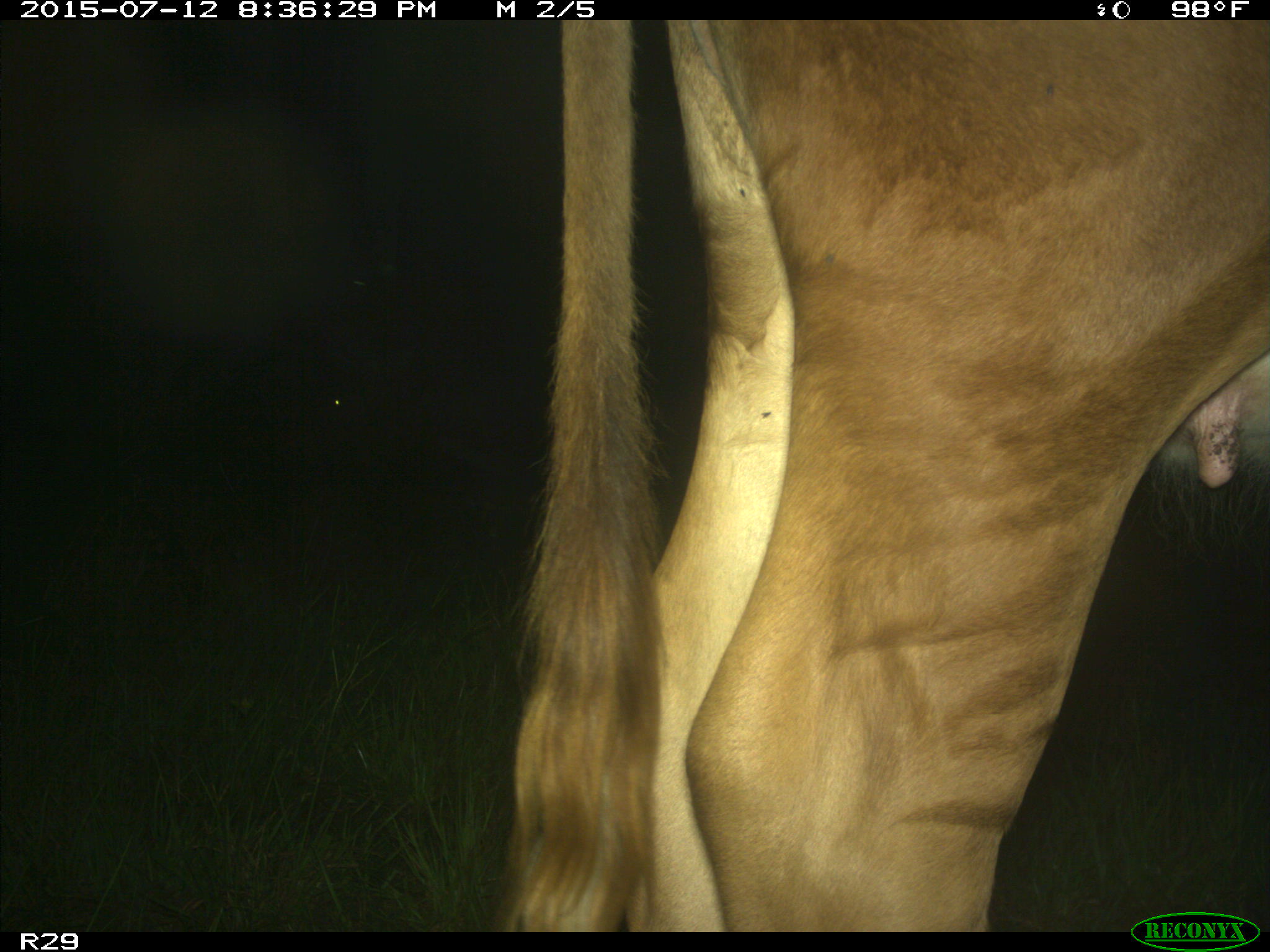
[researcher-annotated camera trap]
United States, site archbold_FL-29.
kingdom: Animalia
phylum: Chordata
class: Mammalia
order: Artiodactyla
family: Bovidae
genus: Bos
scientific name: Bos taurus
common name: domestic cow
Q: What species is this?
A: Bos taurus (domestic cow).